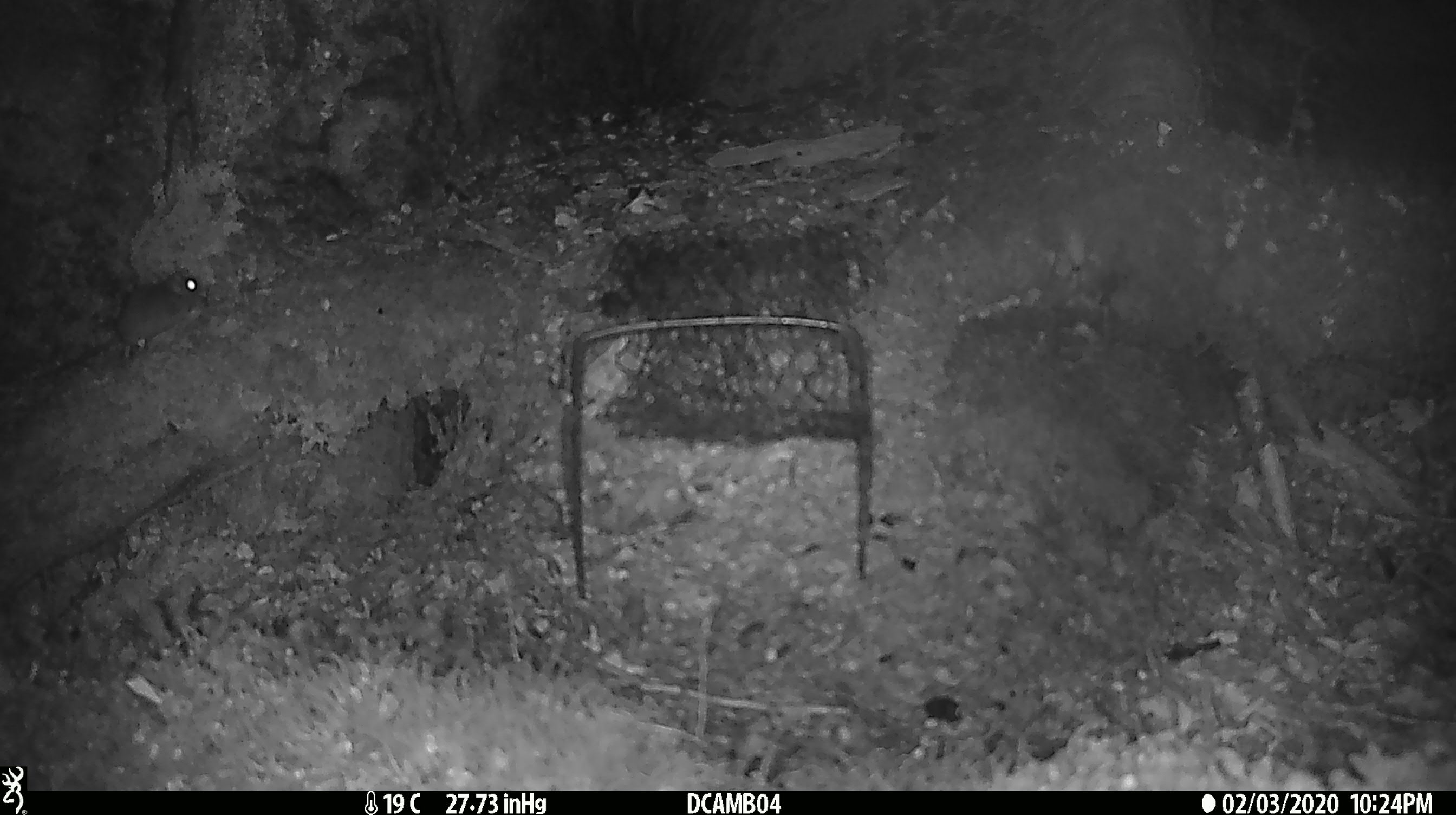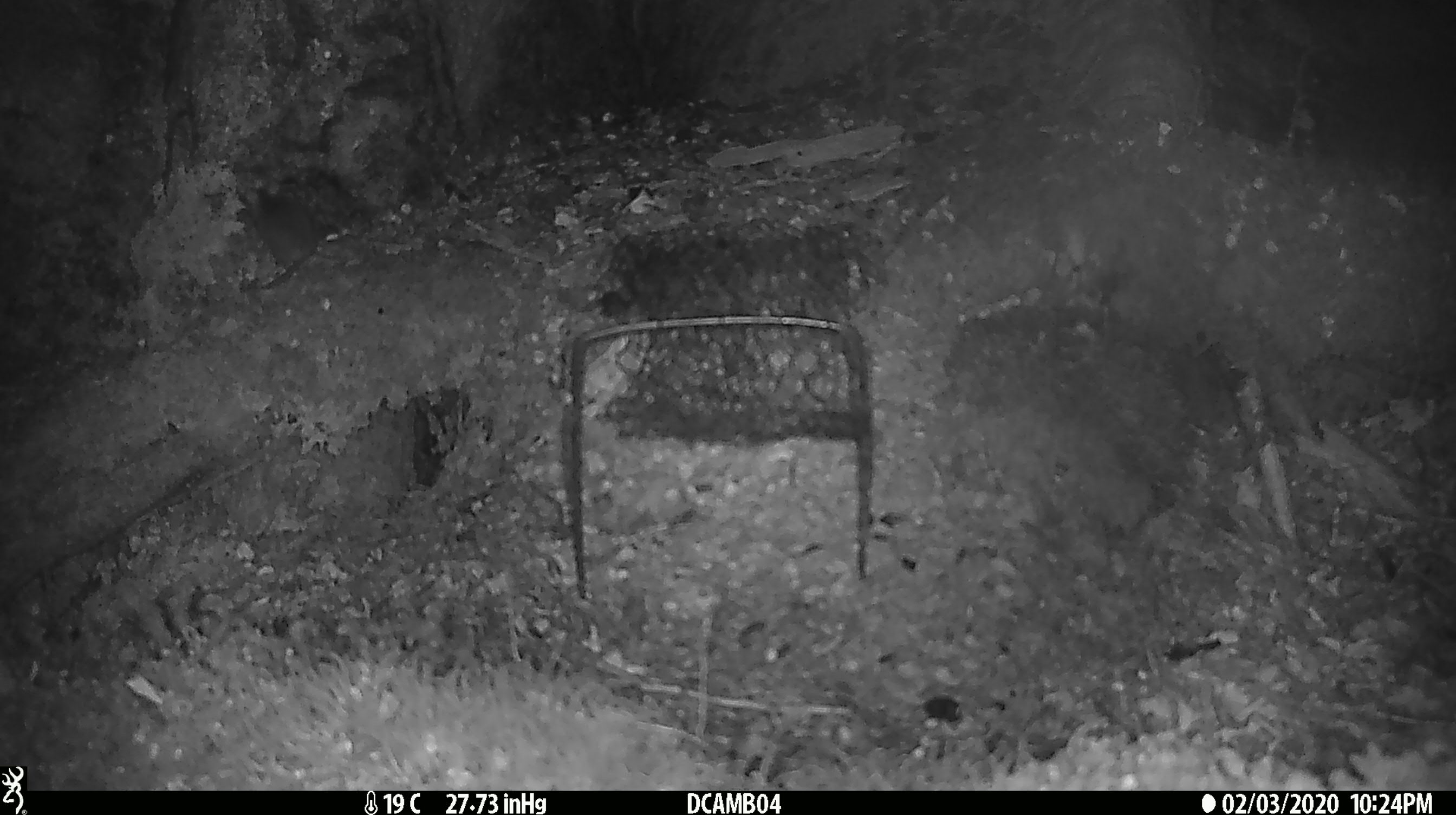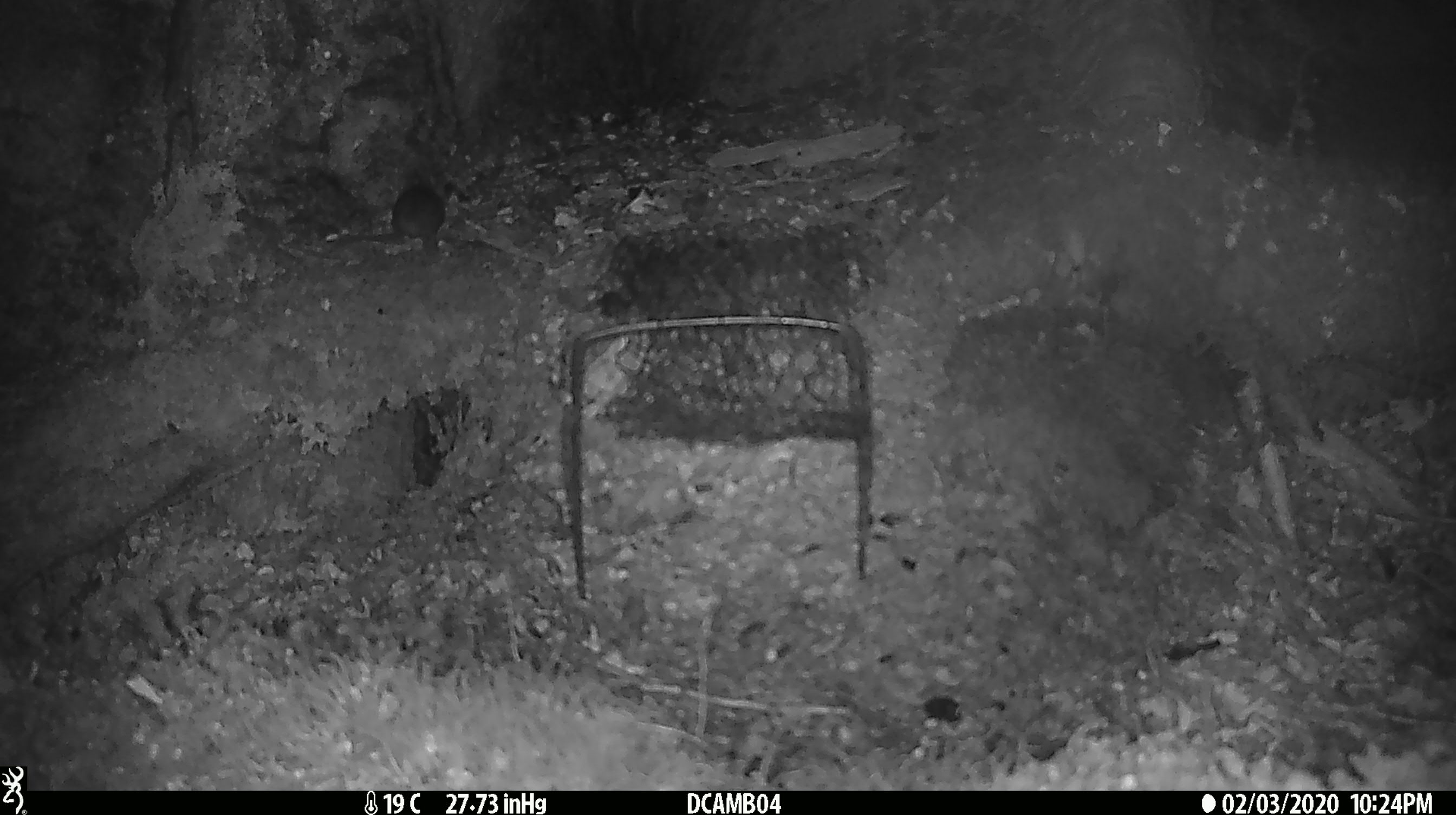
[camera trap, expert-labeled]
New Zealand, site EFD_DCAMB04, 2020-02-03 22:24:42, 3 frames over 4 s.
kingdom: Animalia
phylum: Chordata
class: Mammalia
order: Rodentia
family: Muridae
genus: Mus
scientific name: Mus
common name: mouse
Mouse (Mus).